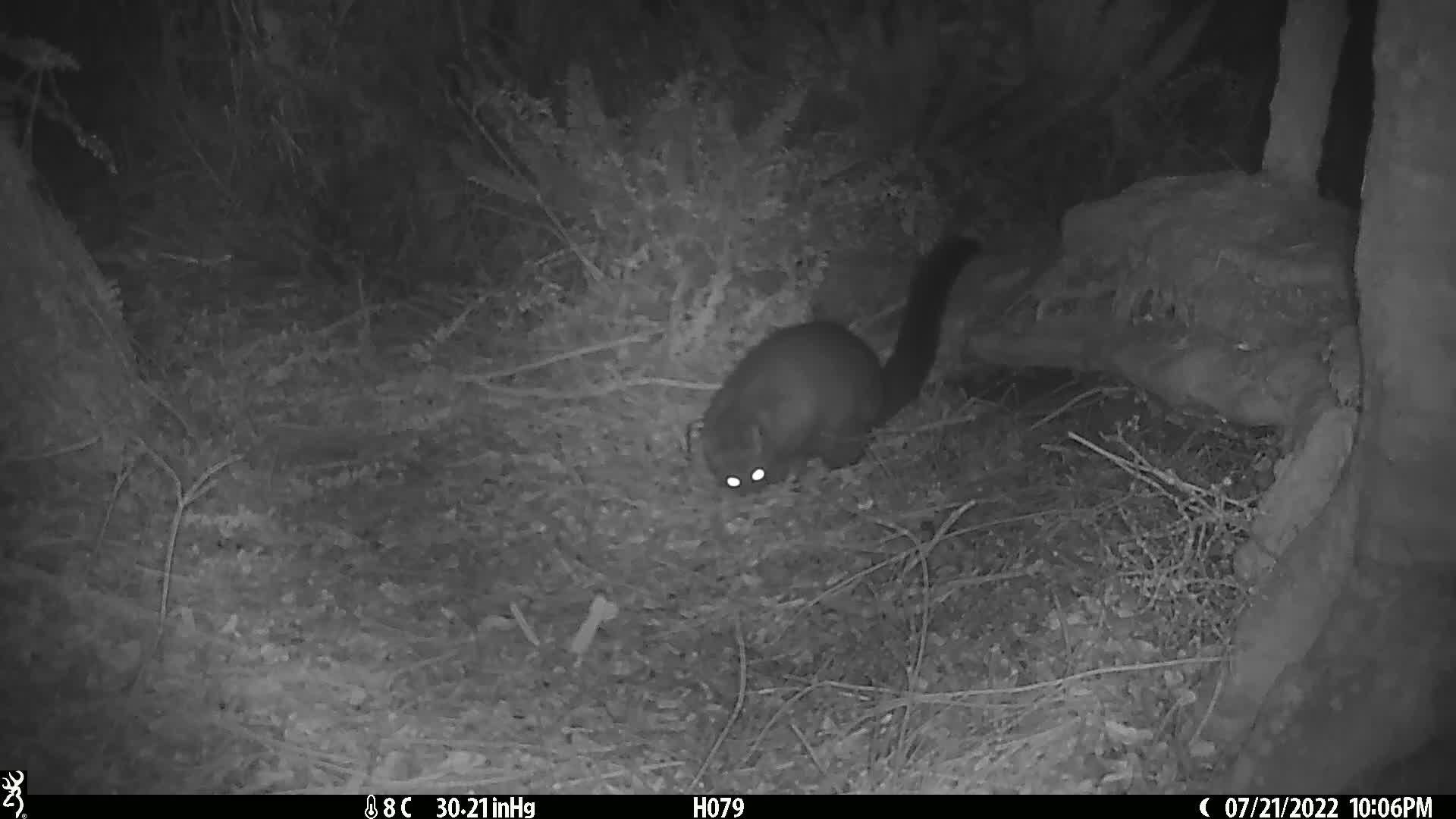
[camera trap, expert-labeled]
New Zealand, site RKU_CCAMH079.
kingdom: Animalia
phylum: Chordata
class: Mammalia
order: Diprotodontia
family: Phalangeridae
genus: Trichosurus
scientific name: Trichosurus vulpecula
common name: common brushtail possum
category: possum